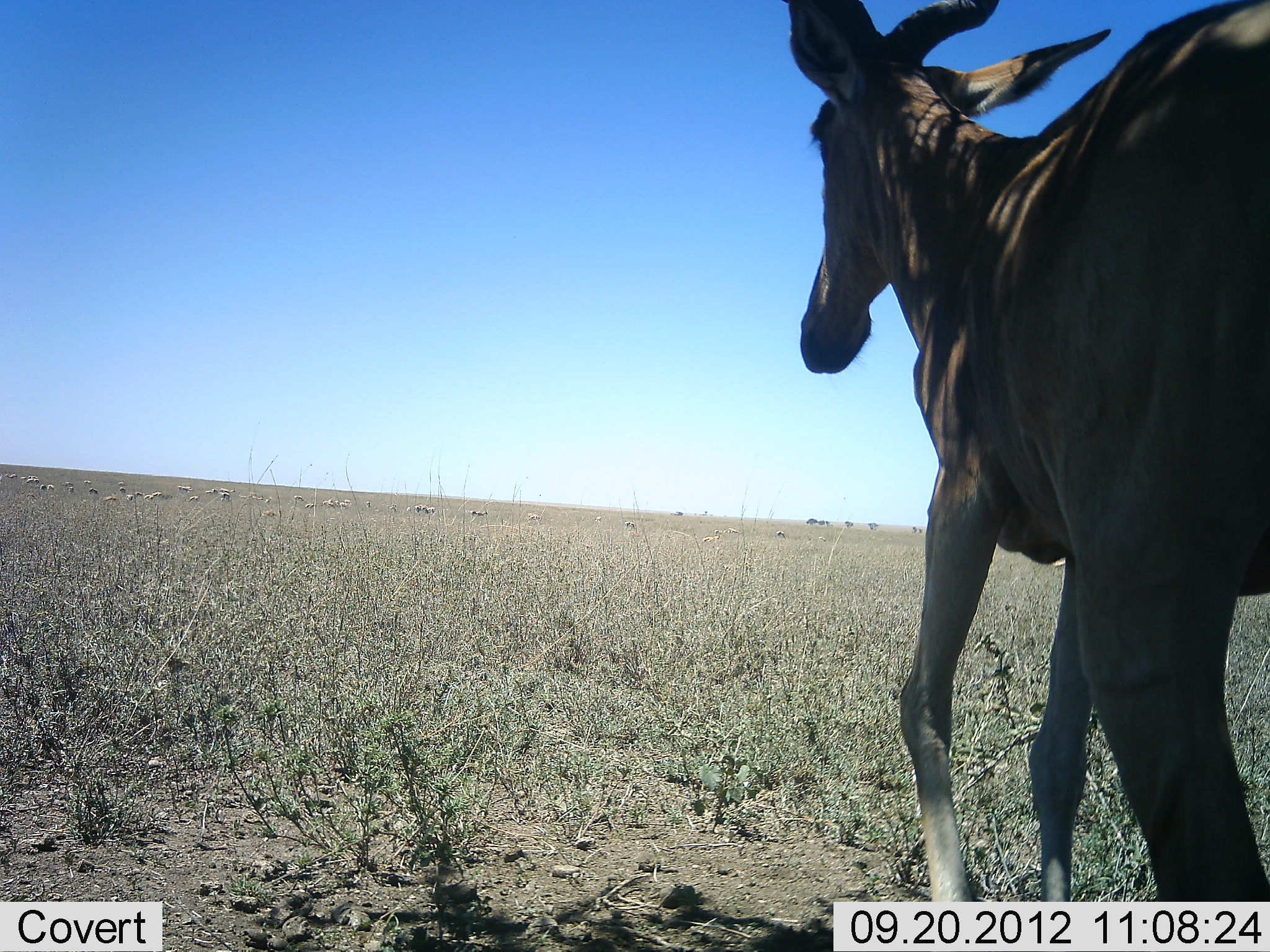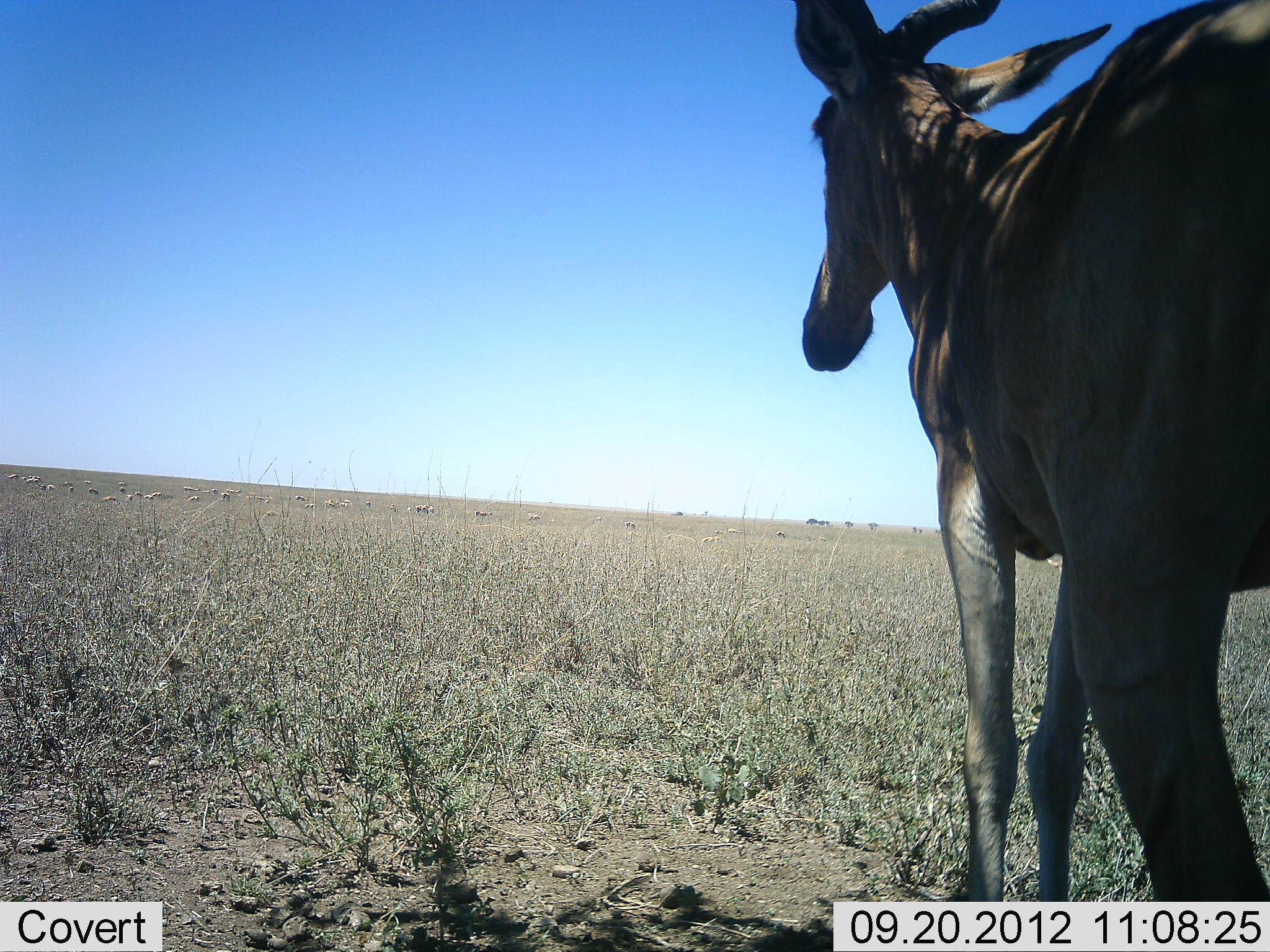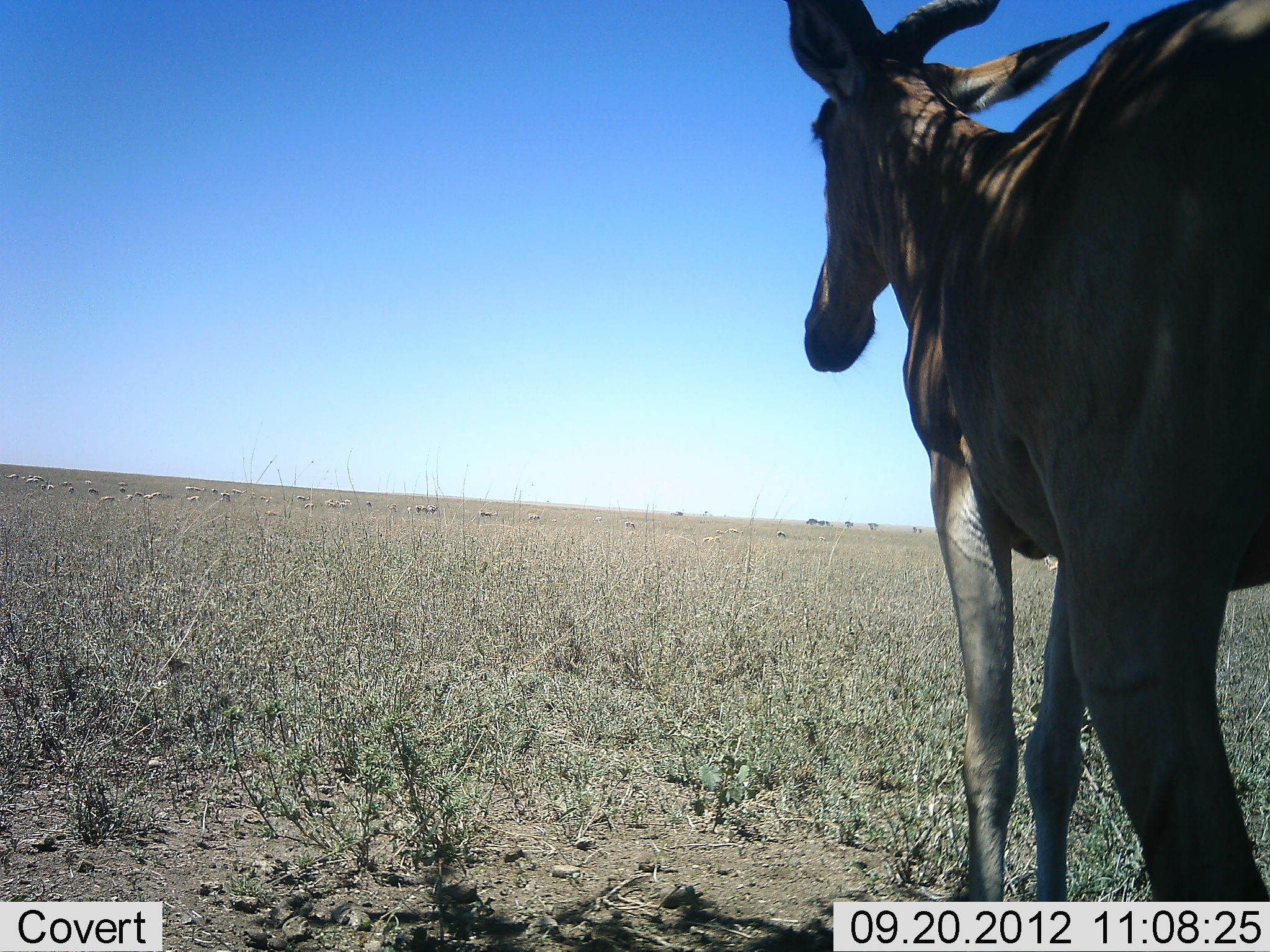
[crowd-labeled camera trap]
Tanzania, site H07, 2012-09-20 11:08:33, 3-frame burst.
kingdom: Animalia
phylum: Chordata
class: Mammalia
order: Artiodactyla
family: Bovidae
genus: Alcelaphus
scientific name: Alcelaphus buselaphus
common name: hartebeest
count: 1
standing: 40%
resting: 0%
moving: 60%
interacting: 0%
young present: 0%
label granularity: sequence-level